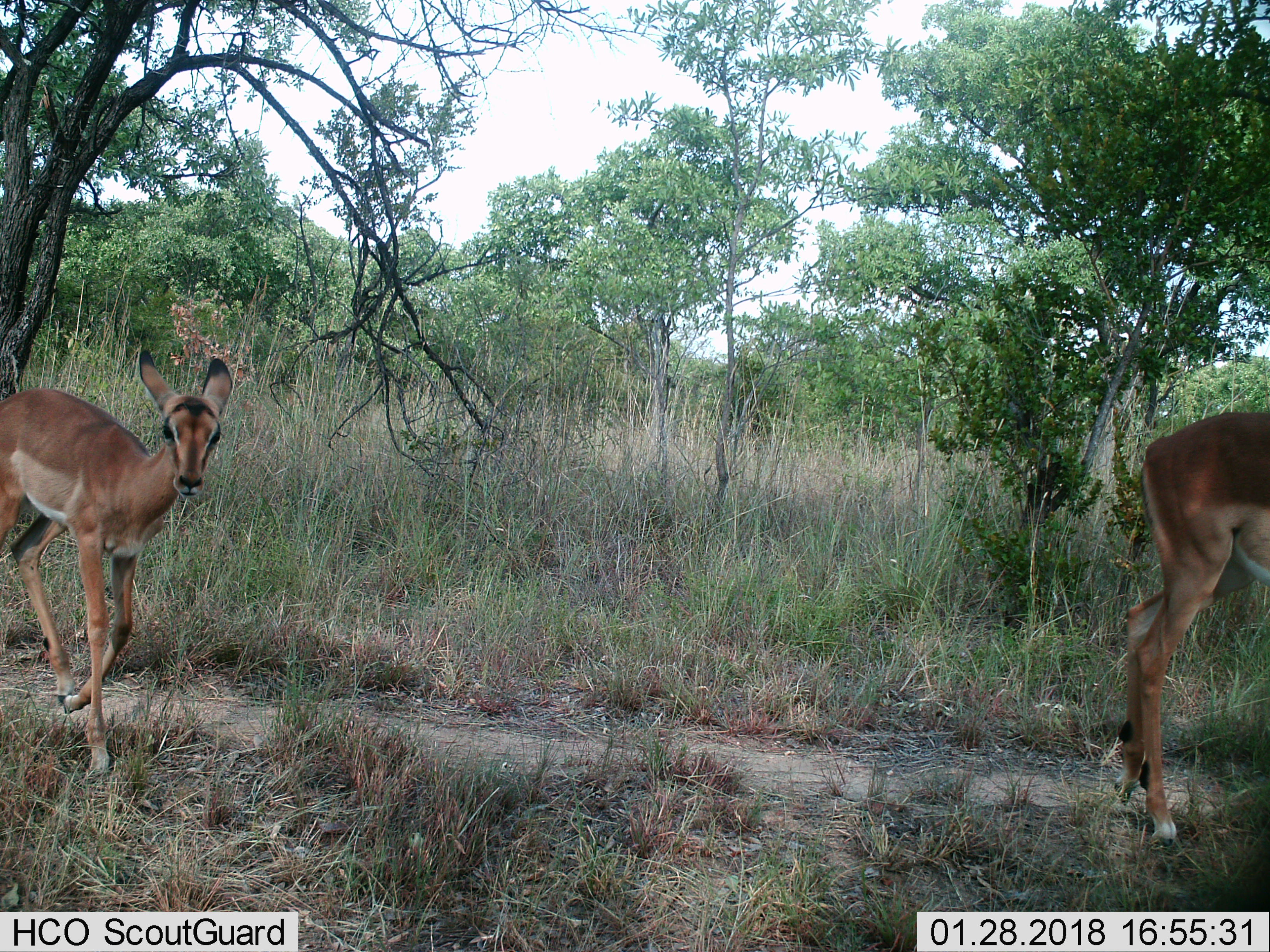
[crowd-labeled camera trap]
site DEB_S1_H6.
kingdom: Animalia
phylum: Chordata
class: Mammalia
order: Artiodactyla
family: Bovidae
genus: Aepyceros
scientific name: Aepyceros melampus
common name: impala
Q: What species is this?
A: Impala (Aepyceros melampus).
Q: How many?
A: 2.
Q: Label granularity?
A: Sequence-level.